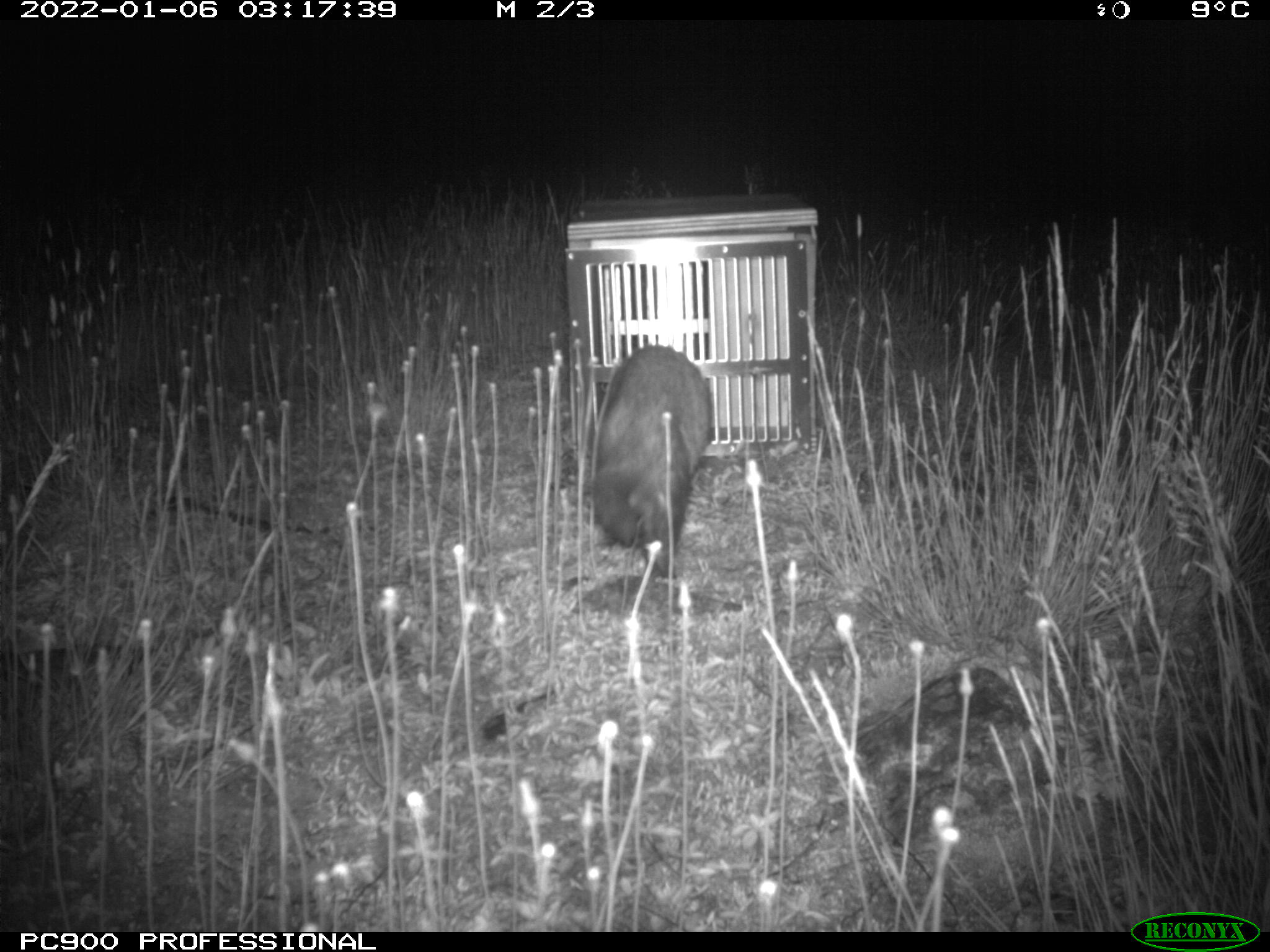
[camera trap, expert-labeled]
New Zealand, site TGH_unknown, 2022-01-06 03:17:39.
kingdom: Animalia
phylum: Chordata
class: Mammalia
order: Carnivora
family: Mustelidae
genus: Mustela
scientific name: Mustela furo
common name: ferret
Ferret (Mustela furo).